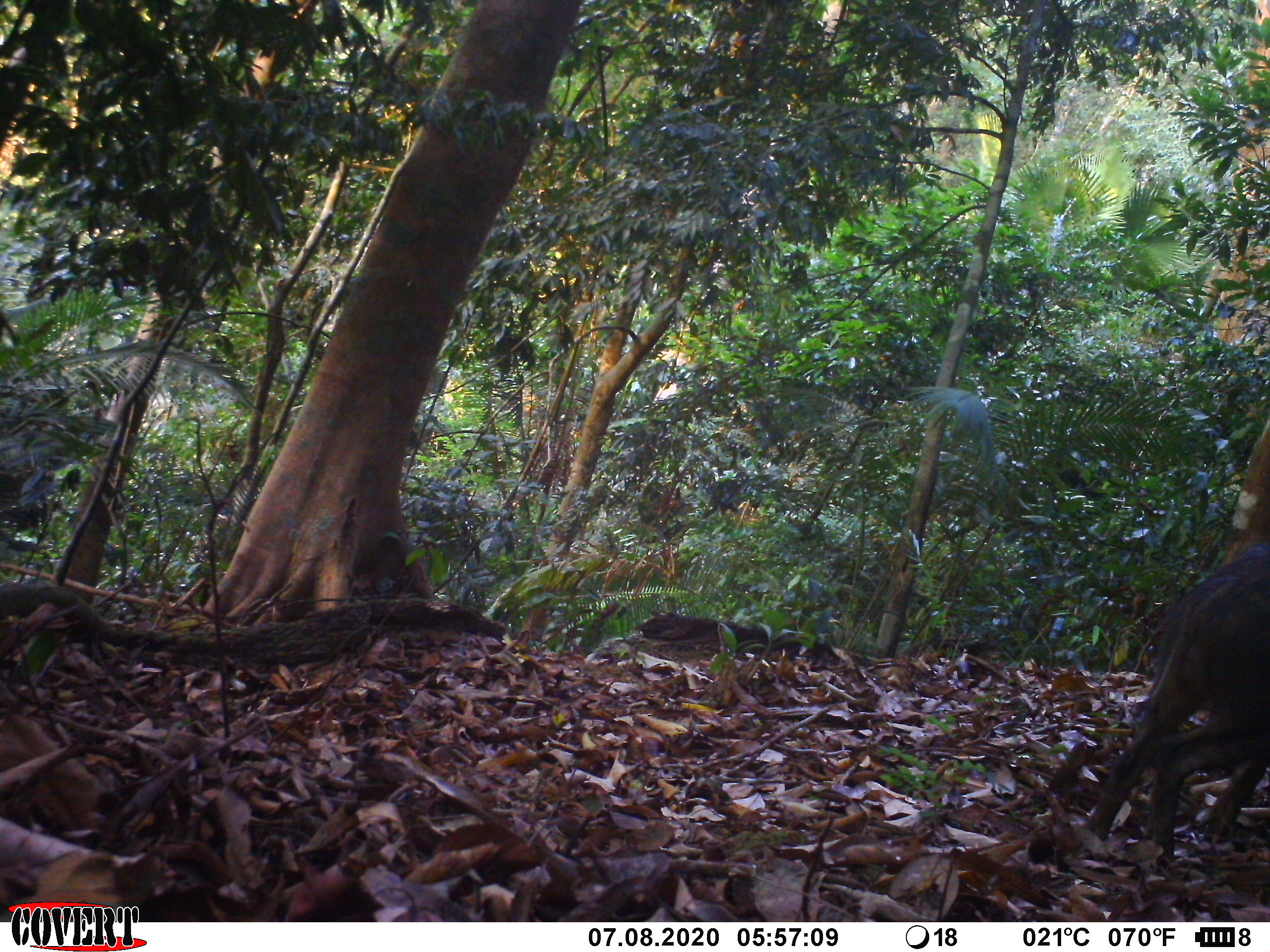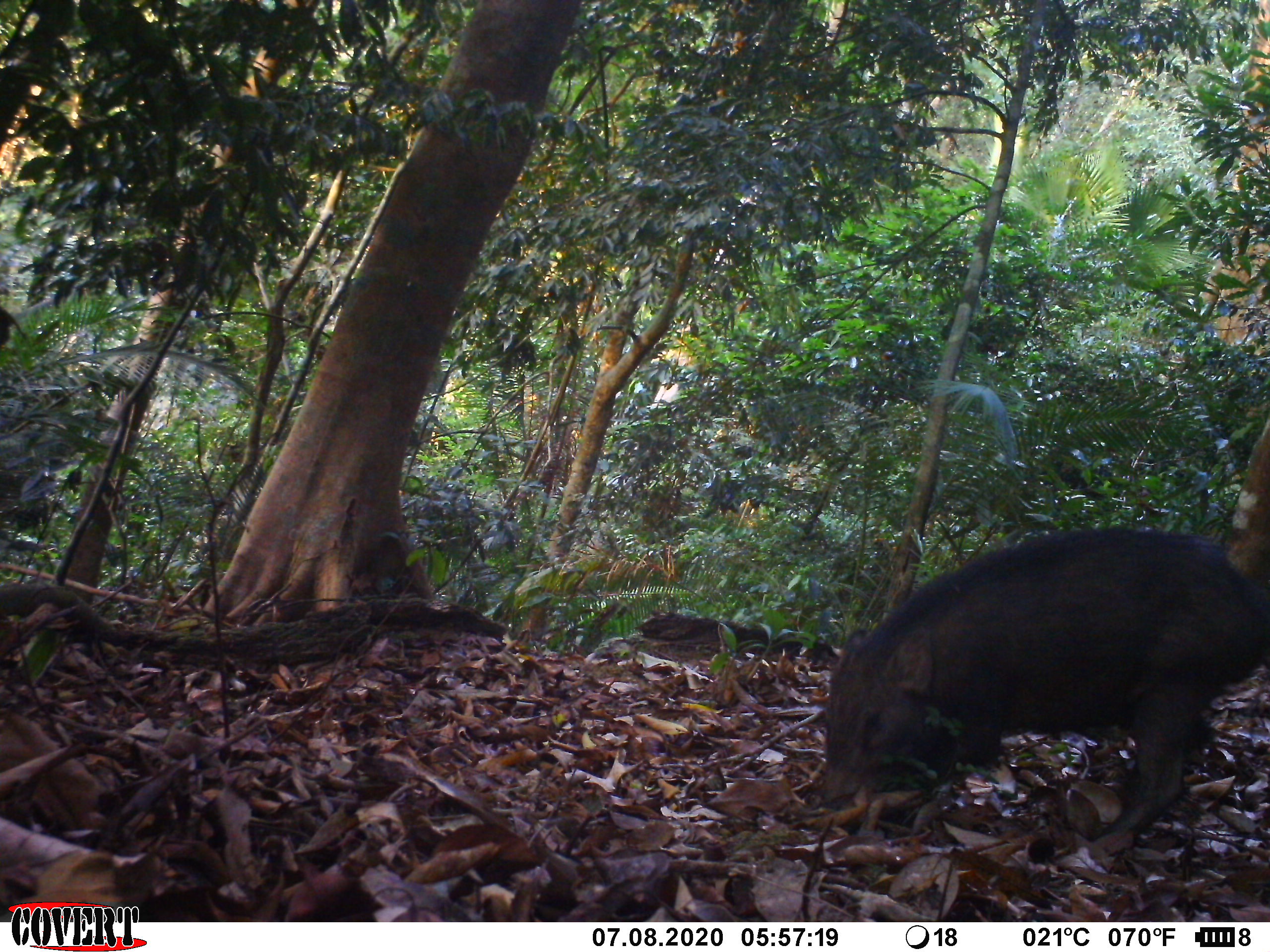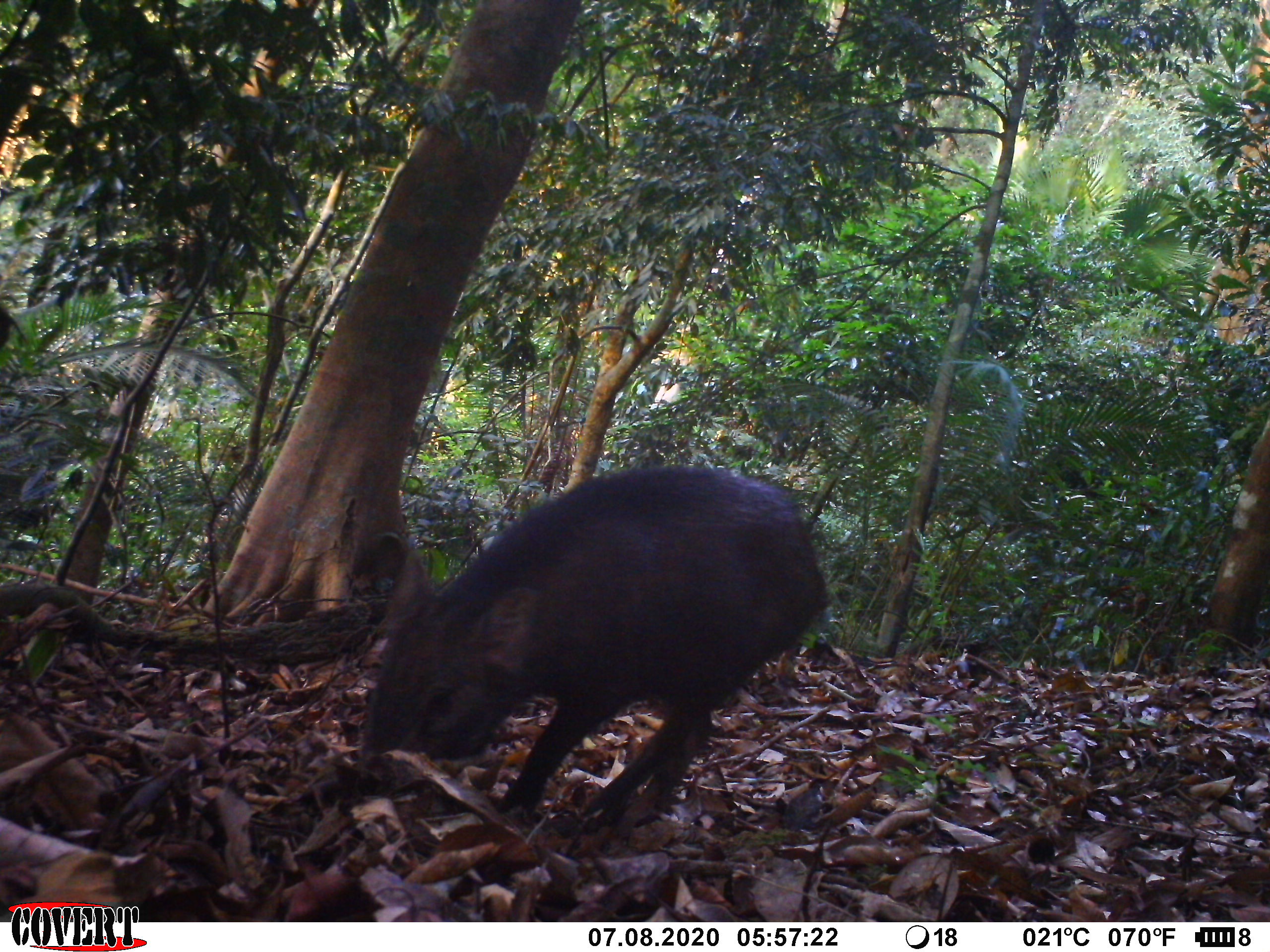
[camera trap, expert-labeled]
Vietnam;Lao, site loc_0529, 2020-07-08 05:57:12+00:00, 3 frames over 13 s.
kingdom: Animalia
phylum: Chordata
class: Mammalia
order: Artiodactyla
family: Suidae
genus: Sus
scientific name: Sus scrofa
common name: eurasian wild pig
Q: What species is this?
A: Eurasian wild pig (Sus scrofa).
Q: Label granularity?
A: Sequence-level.